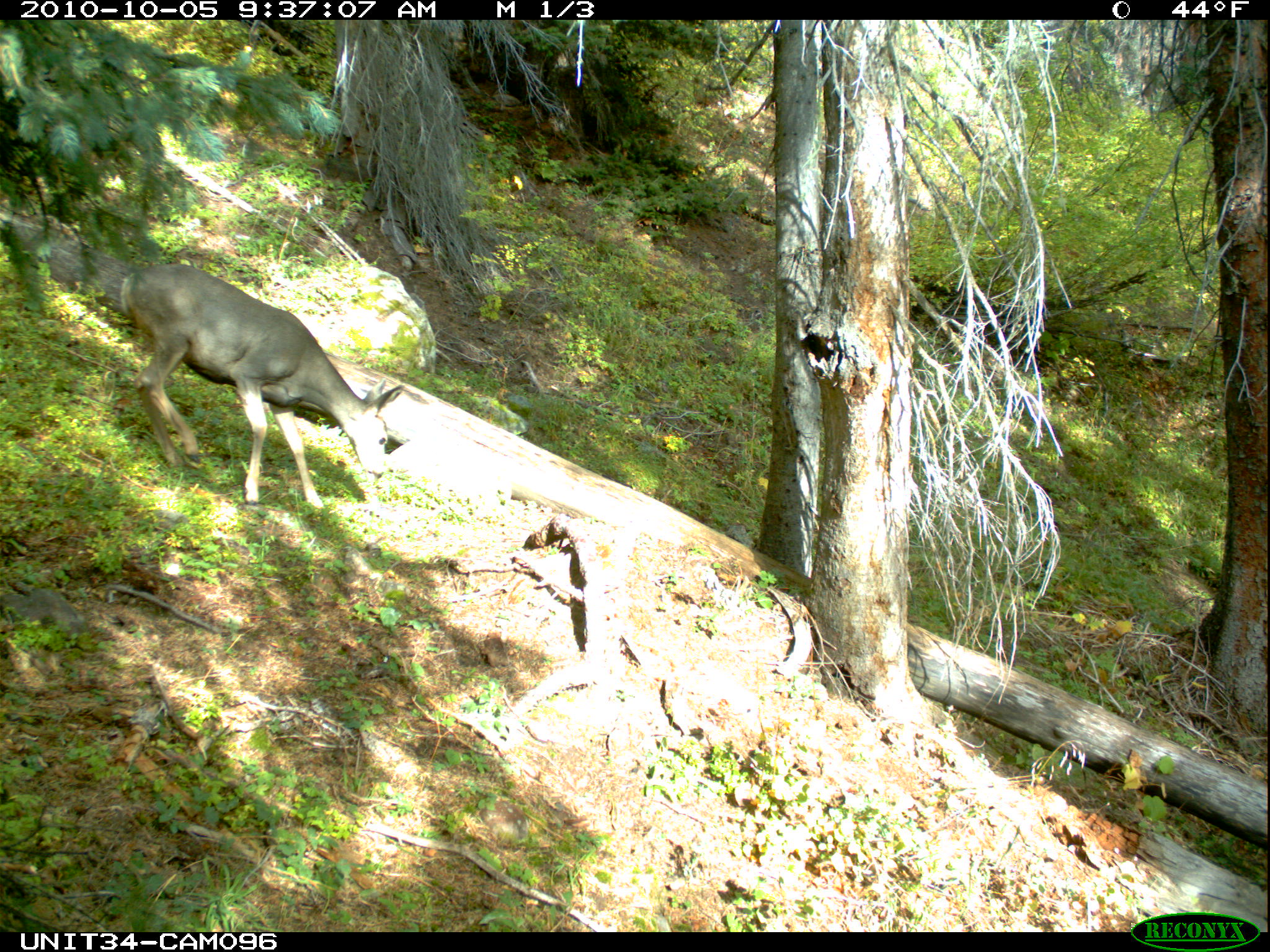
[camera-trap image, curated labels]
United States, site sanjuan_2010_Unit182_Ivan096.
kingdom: Animalia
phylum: Chordata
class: Mammalia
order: Artiodactyla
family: Cervidae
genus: Odocoileus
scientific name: Odocoileus hemionus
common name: mule deer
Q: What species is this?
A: Odocoileus hemionus (mule deer).